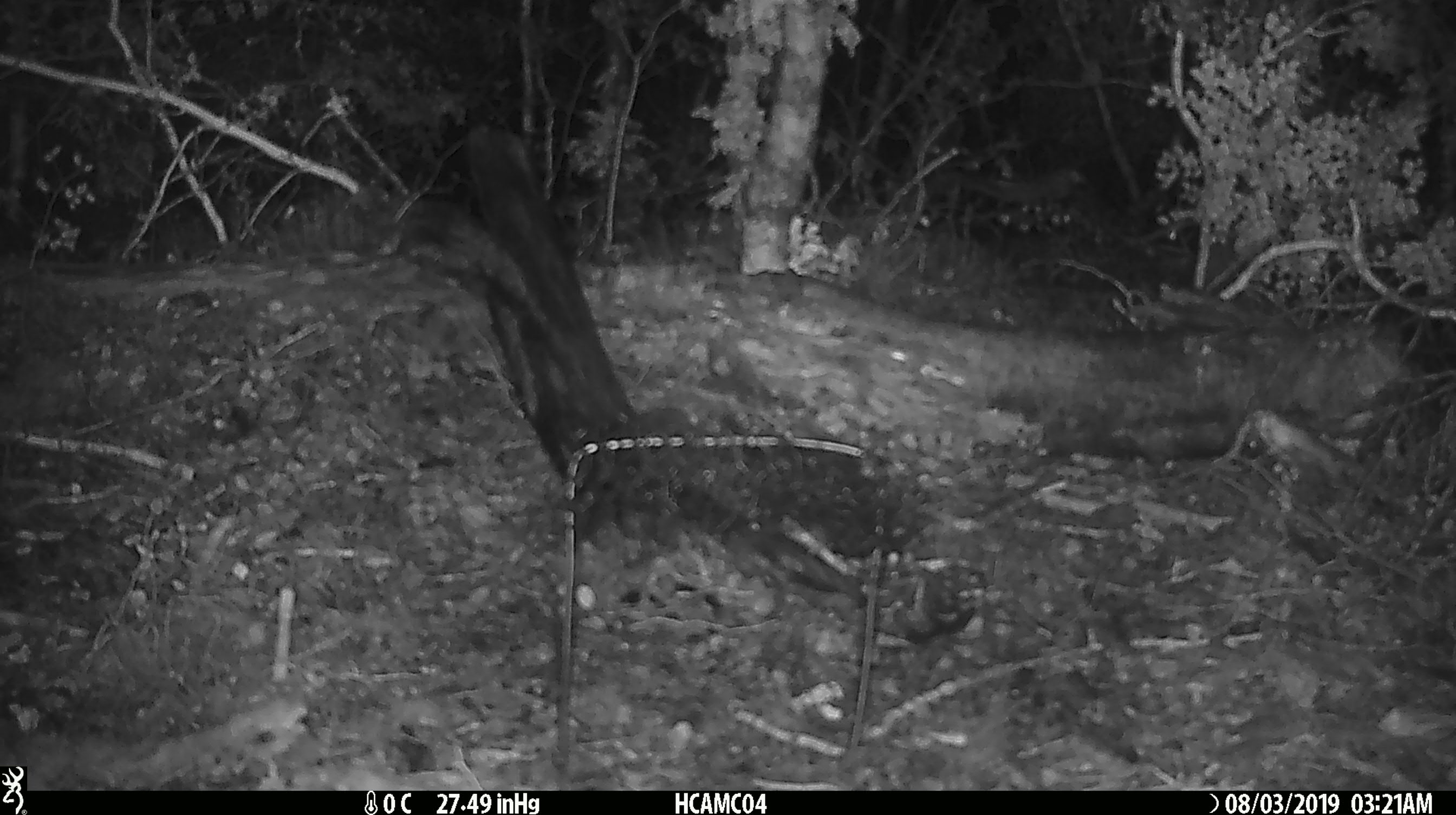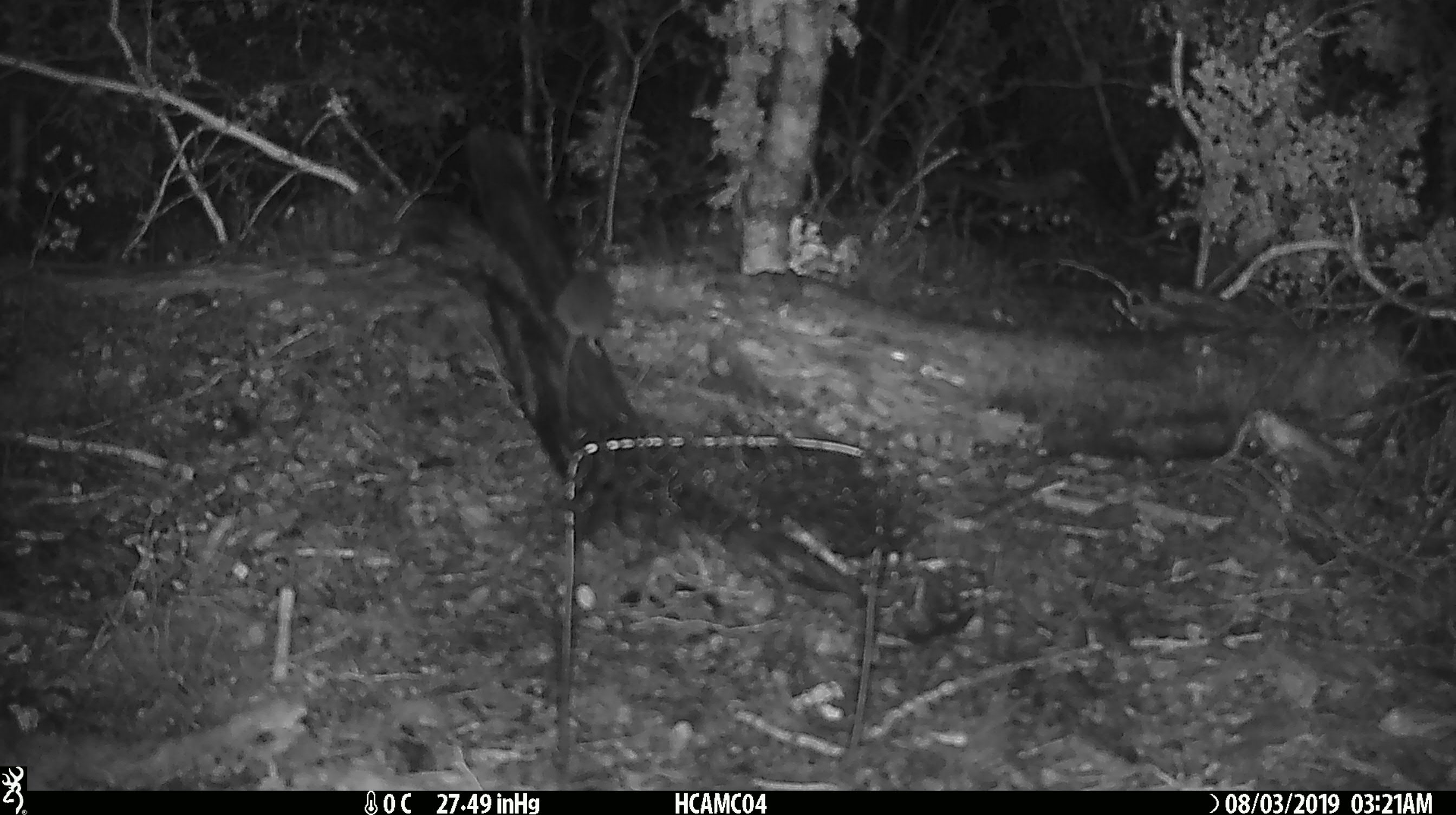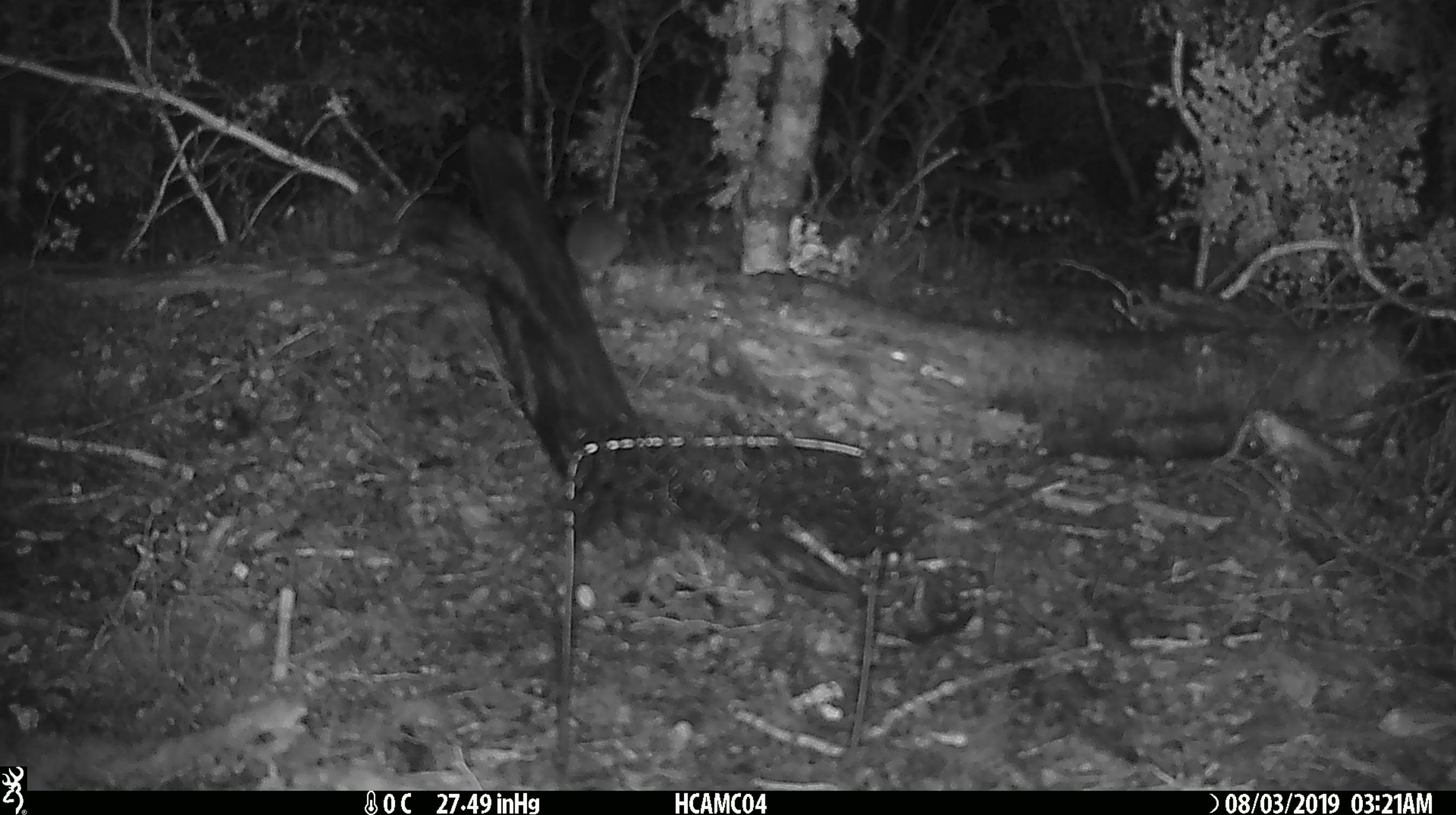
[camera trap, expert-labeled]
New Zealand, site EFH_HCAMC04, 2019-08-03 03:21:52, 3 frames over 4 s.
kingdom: Animalia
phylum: Chordata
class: Mammalia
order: Rodentia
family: Muridae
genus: Mus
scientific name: Mus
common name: mouse